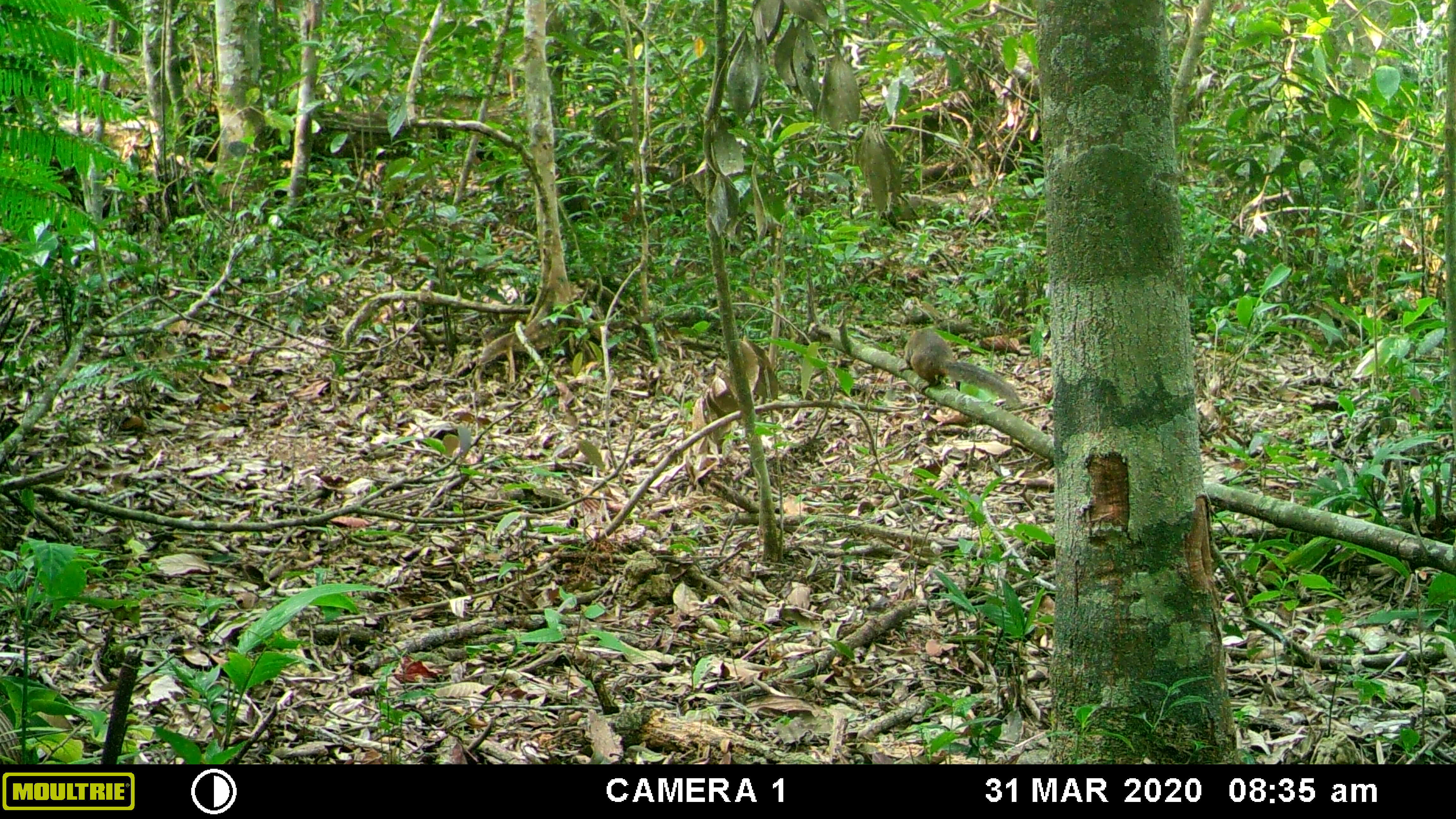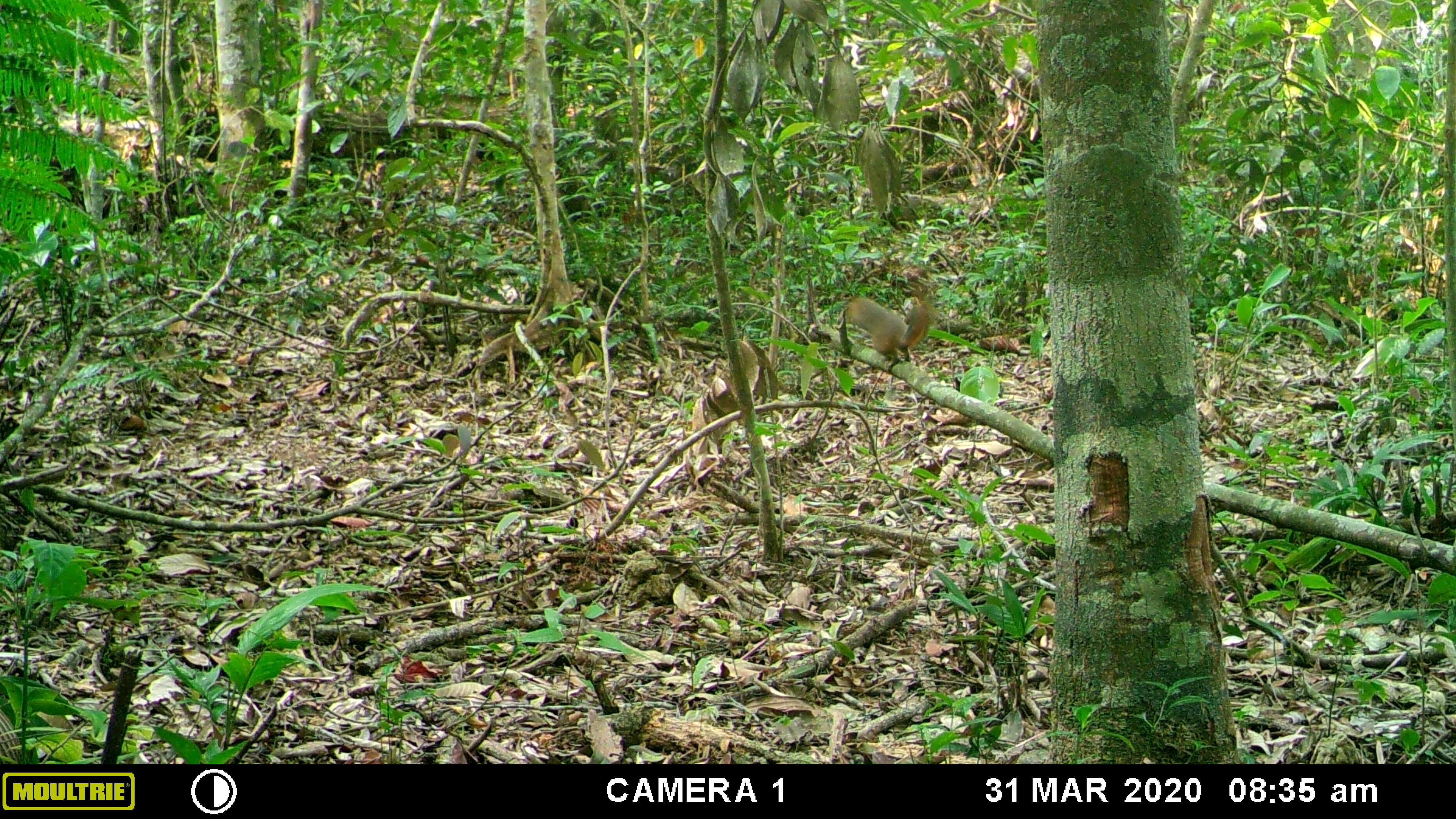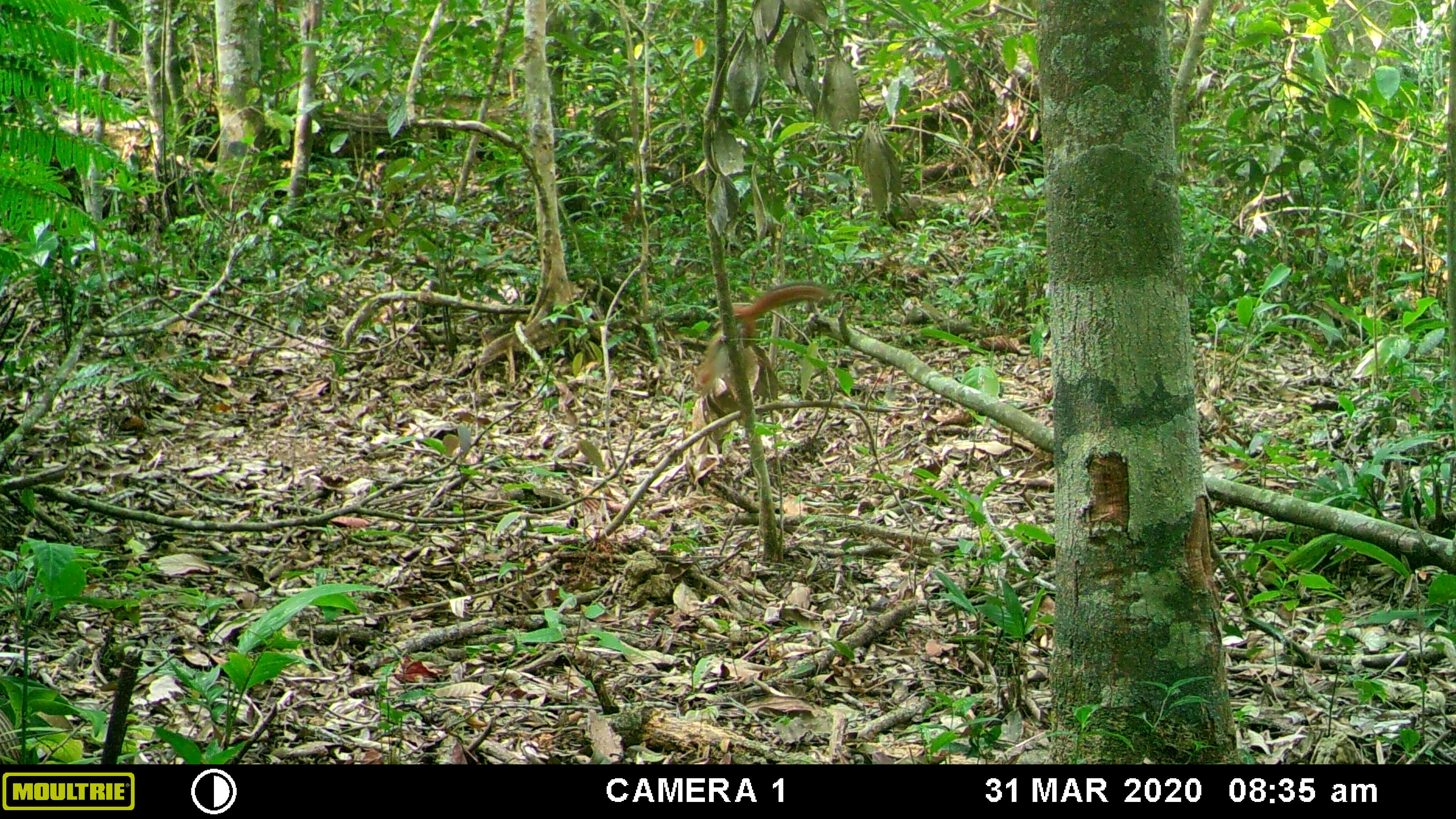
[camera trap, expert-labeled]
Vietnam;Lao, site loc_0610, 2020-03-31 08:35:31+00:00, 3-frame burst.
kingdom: Animalia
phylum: Chordata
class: Mammalia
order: Rodentia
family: Sciuridae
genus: Dremomys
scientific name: Dremomys rufigenis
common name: red-cheeked squirrel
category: red cheeked squirrel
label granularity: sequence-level